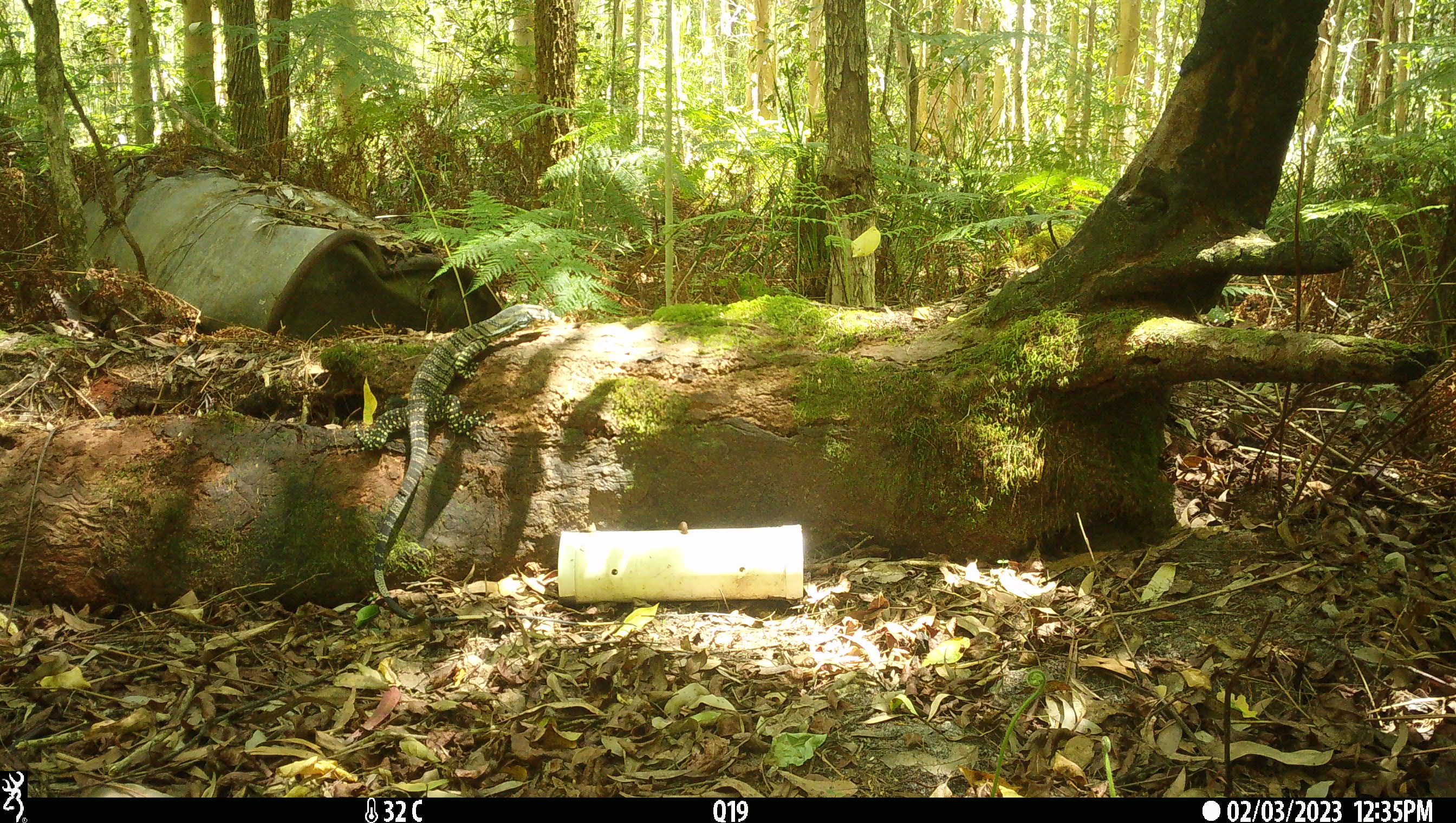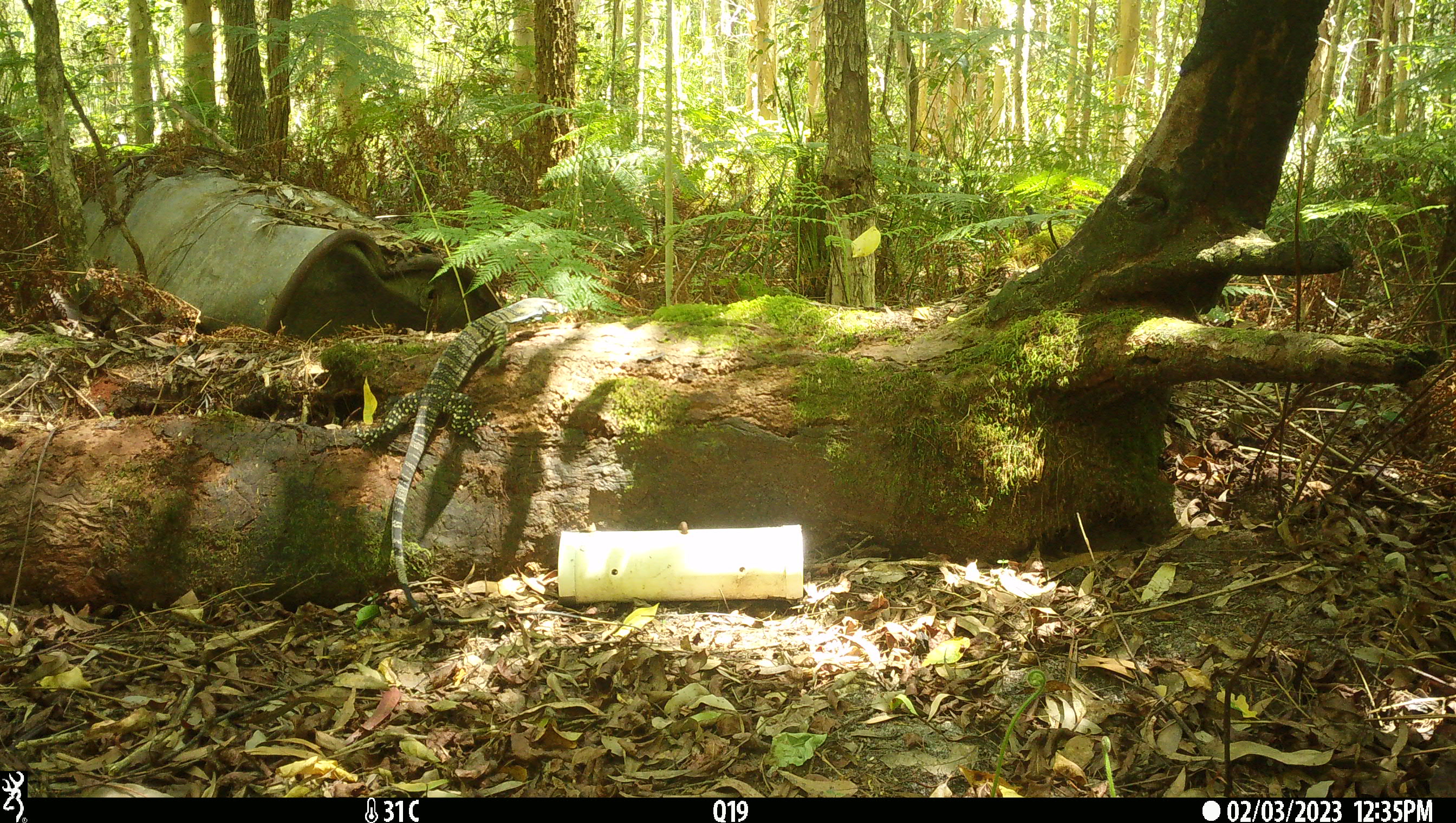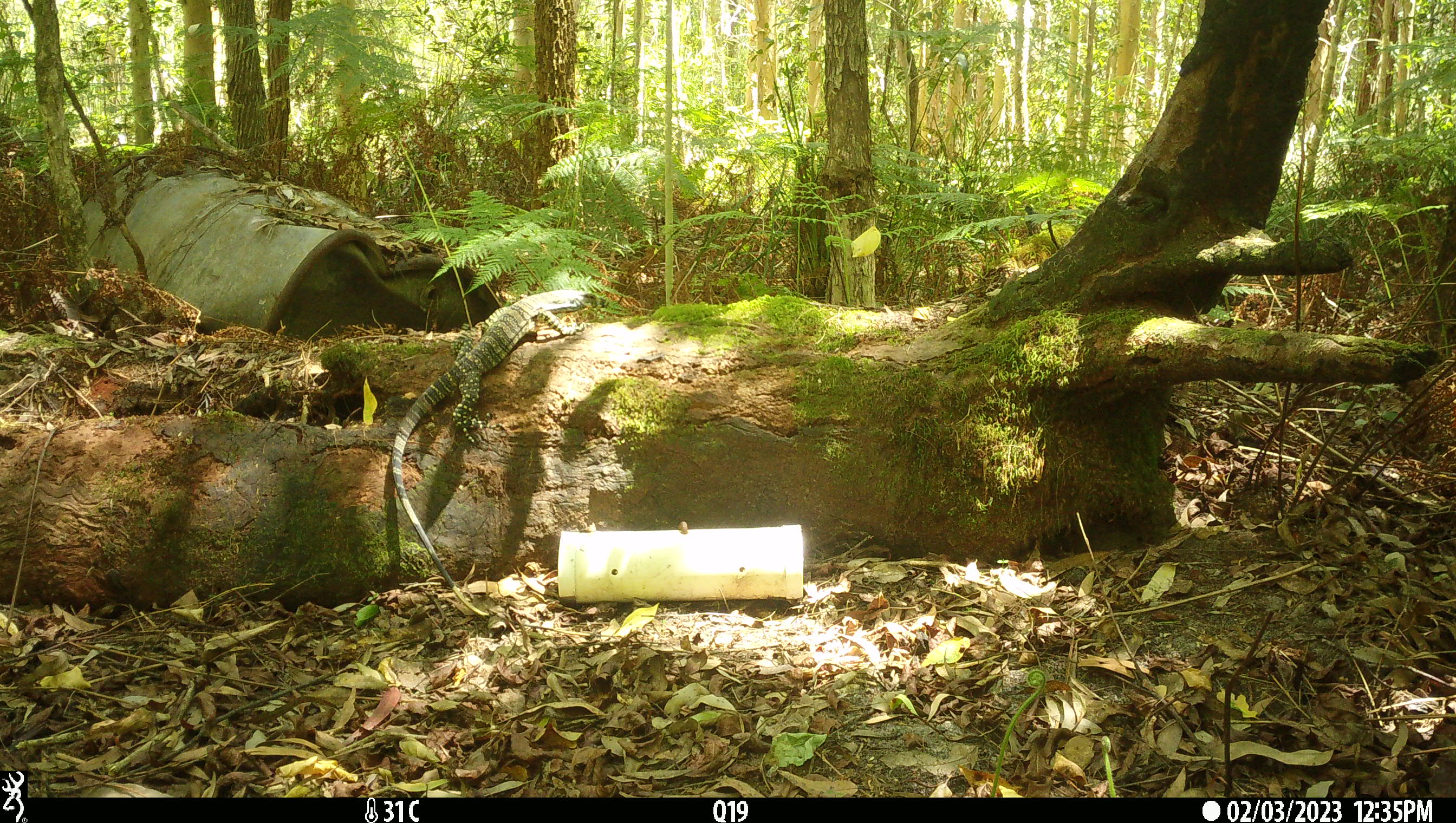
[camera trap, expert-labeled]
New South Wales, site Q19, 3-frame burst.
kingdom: Animalia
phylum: Chordata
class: Reptilia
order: Squamata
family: Varanidae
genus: Varanus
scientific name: Varanus varius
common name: lace monitor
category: goanna